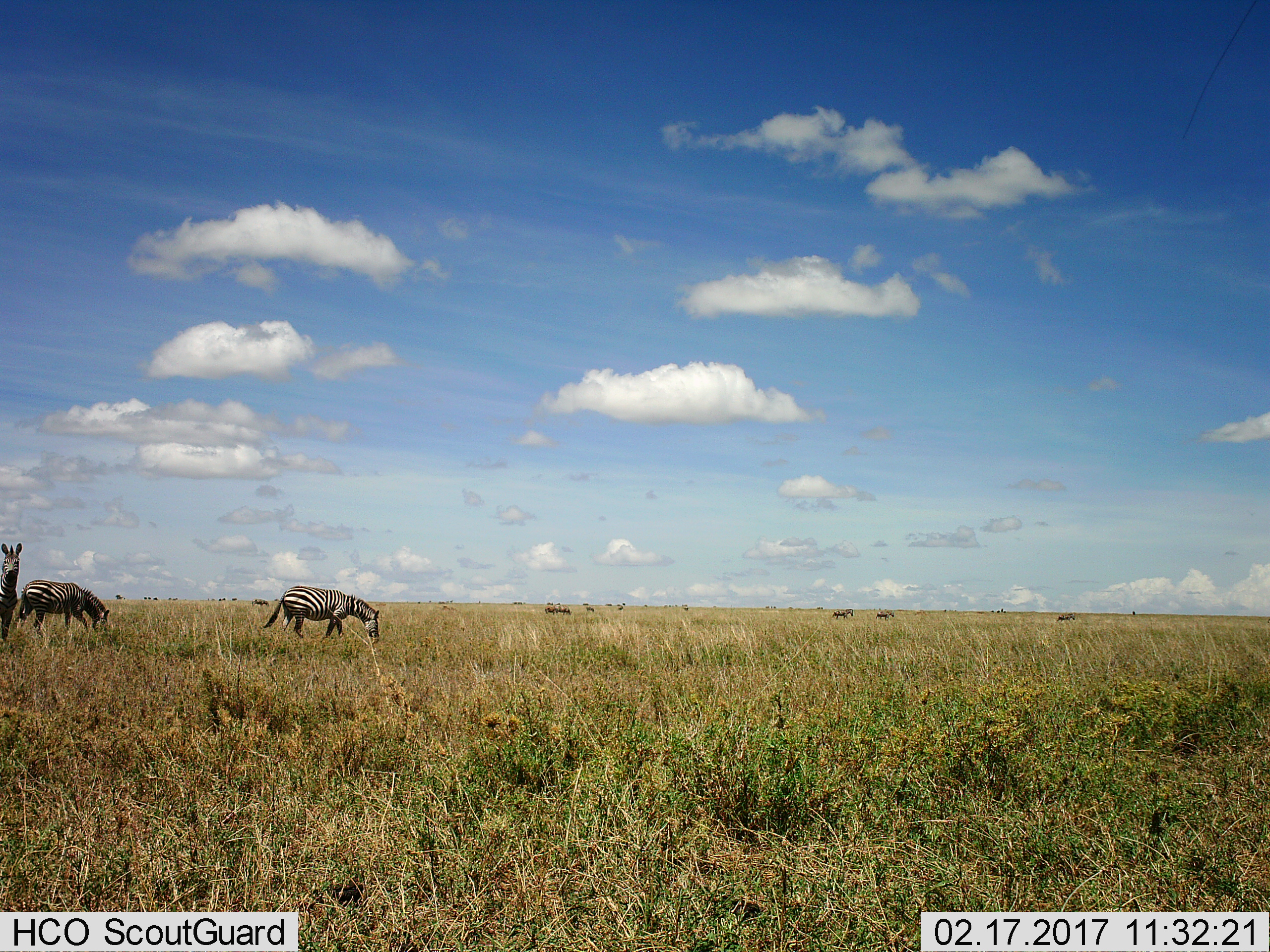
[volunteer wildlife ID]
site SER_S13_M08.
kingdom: Animalia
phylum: Chordata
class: Mammalia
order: Perissodactyla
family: Equidae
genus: Equus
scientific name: Equus quagga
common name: plains zebra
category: zebraplains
Zebraplains (plains zebra) (Equus quagga), count 3. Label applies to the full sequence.